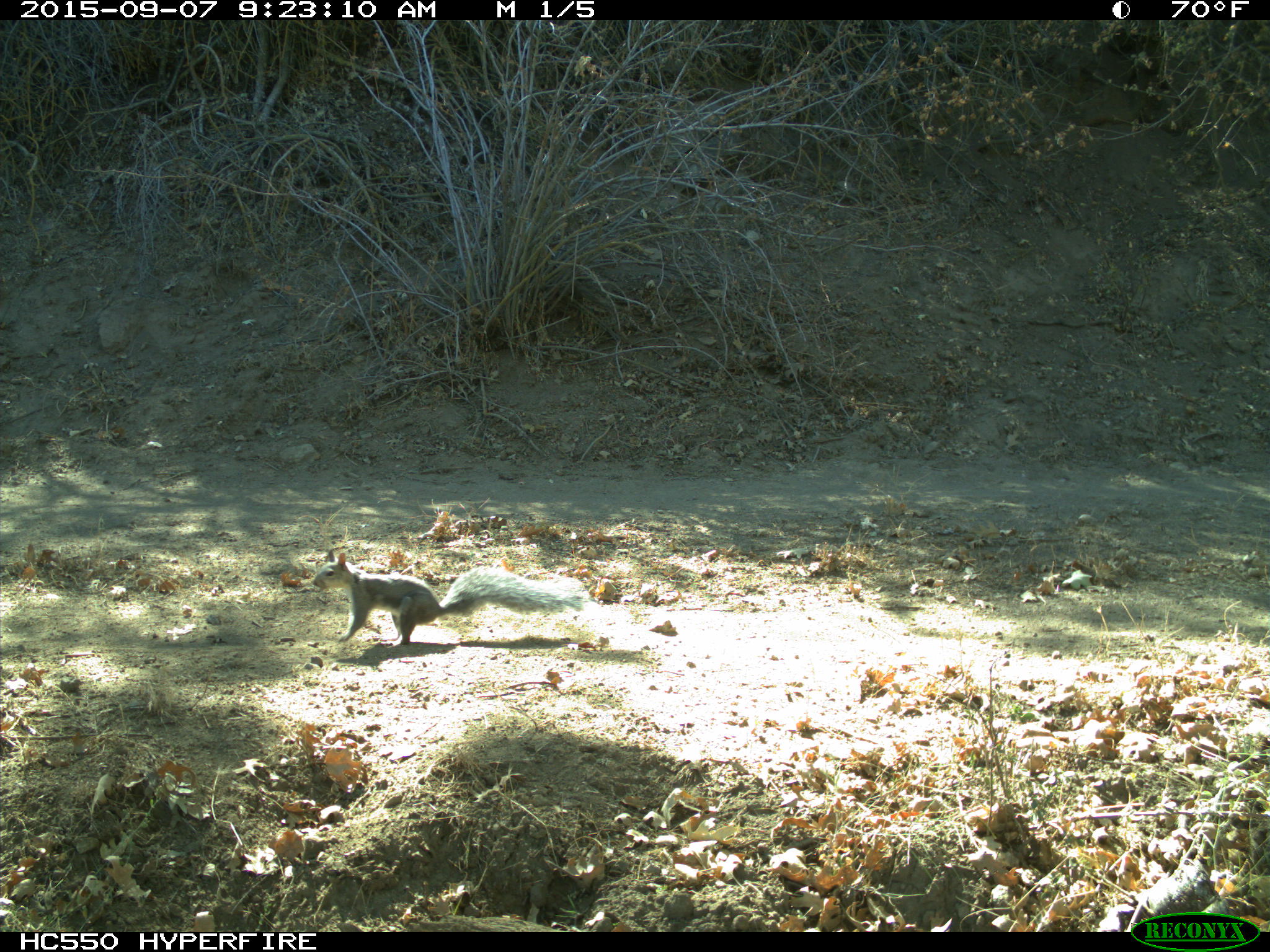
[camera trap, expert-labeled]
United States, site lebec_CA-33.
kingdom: Animalia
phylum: Chordata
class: Mammalia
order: Rodentia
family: Sciuridae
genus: Sciurus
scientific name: Sciurus carolinensis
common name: eastern gray squirrel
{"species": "Sciurus carolinensis (eastern gray squirrel)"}